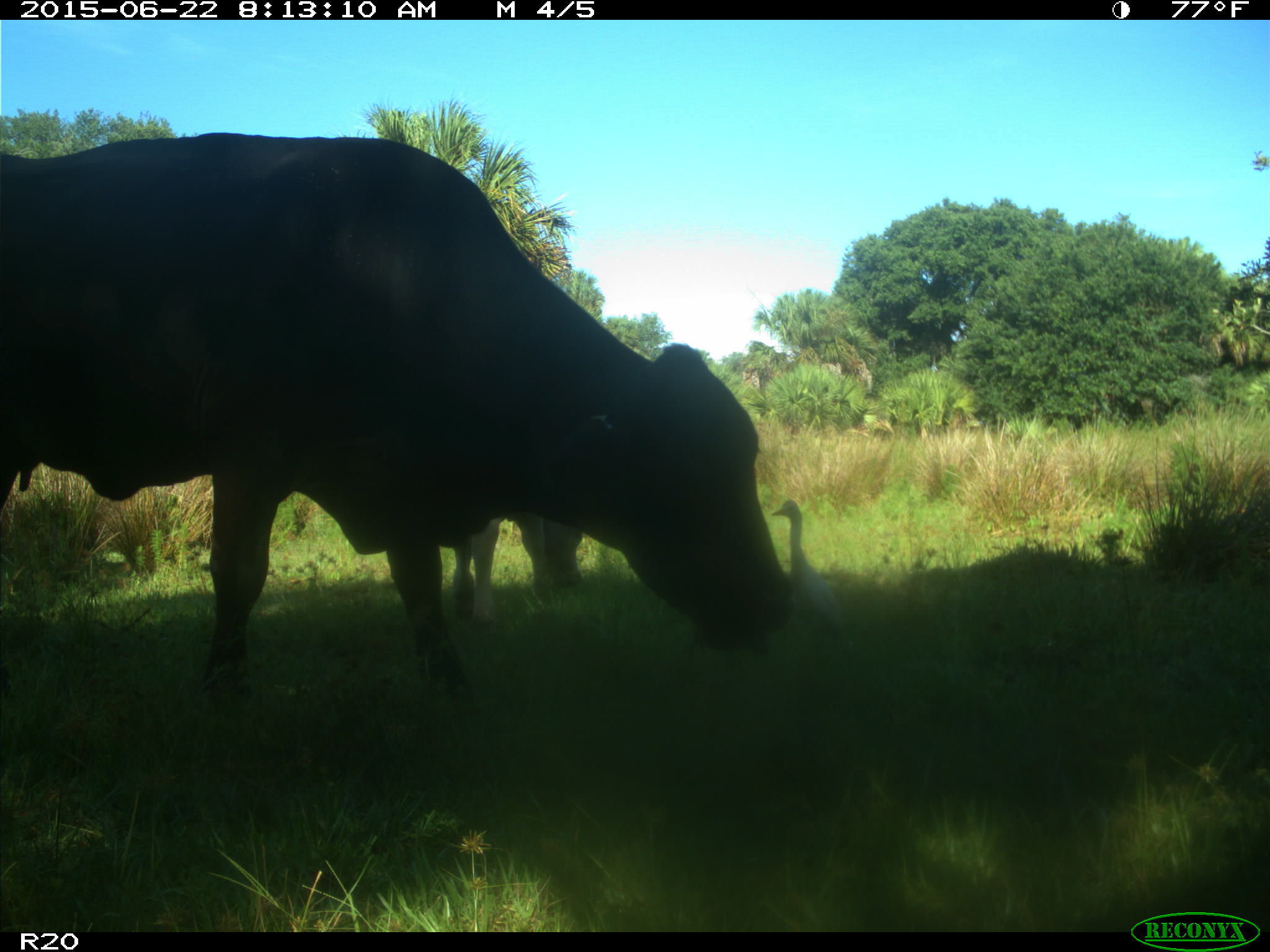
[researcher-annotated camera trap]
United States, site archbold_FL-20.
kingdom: Animalia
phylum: Chordata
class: Mammalia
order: Artiodactyla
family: Bovidae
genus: Bos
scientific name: Bos taurus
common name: domestic cow